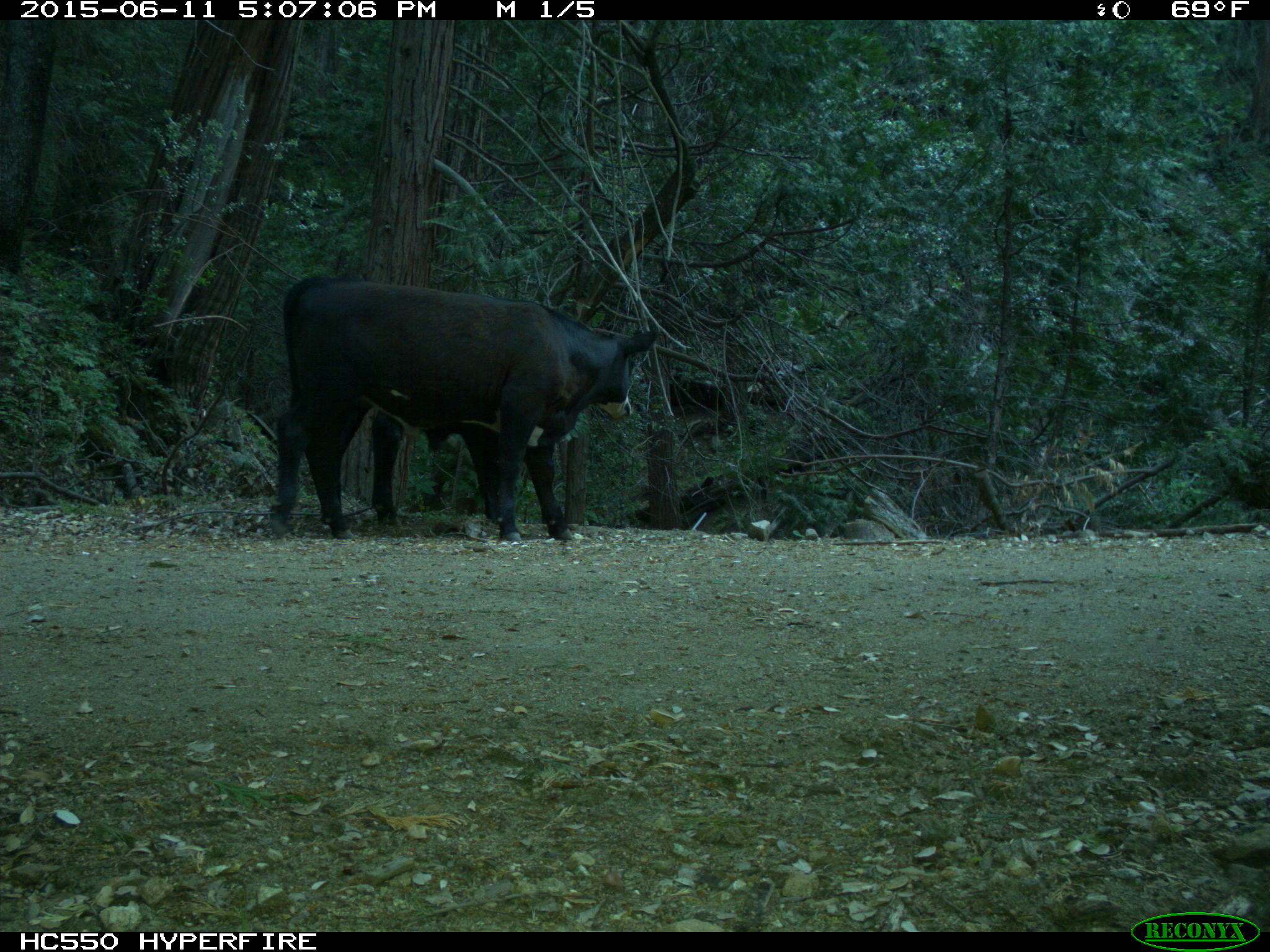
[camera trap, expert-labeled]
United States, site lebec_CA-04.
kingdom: Animalia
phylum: Chordata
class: Mammalia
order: Artiodactyla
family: Bovidae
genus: Bos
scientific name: Bos taurus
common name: domestic cow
Bos taurus (domestic cow).